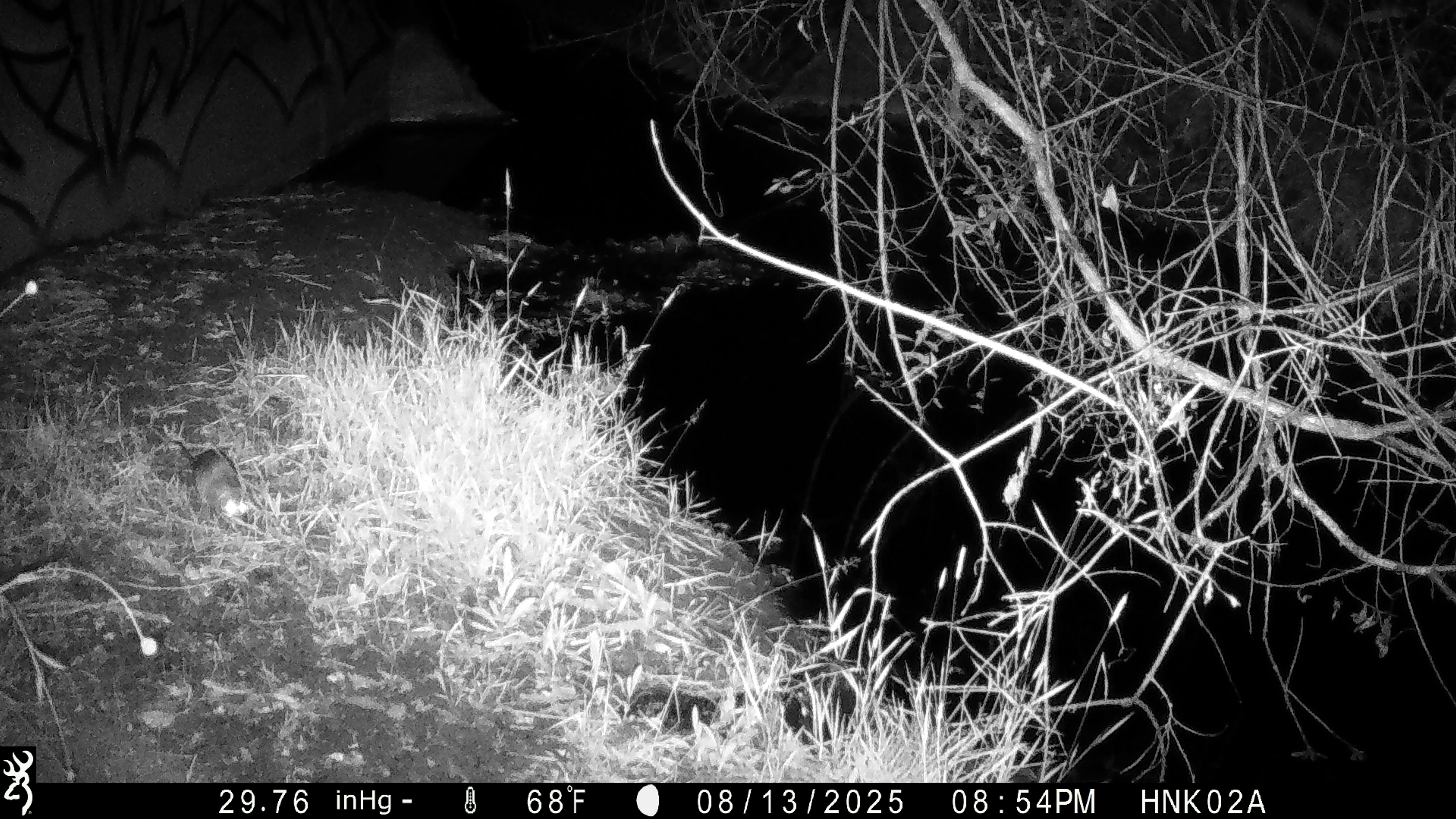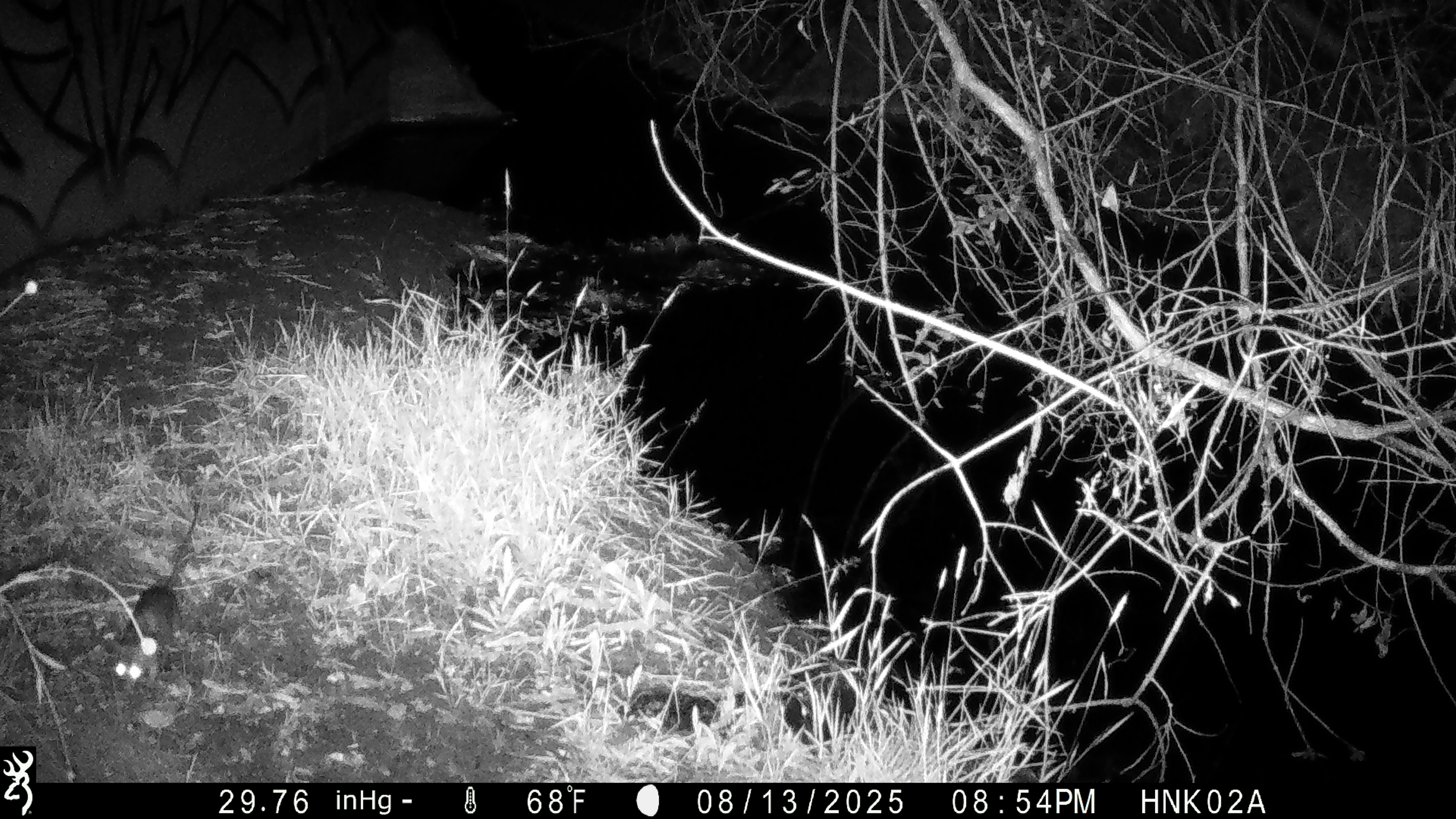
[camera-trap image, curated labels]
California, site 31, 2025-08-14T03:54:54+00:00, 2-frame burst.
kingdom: Animalia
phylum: Chordata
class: Mammalia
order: Rodentia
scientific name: Rodentia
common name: mouse or rat